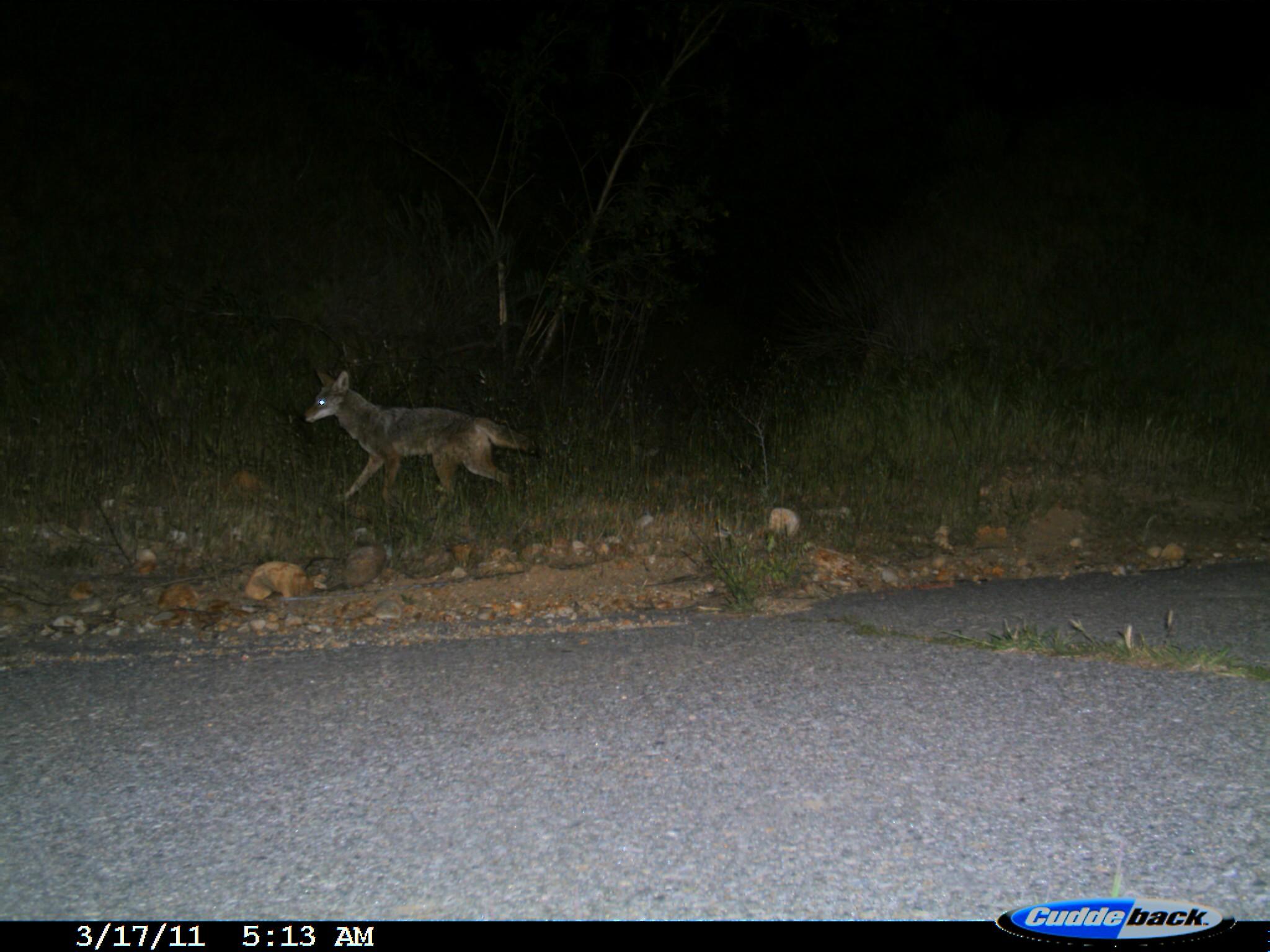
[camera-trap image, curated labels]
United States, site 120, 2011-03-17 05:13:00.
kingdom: Animalia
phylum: Chordata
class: Mammalia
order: Carnivora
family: Canidae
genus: Canis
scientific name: Canis latrans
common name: coyote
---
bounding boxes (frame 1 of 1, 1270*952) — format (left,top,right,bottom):
coyote: (288,359,557,532)